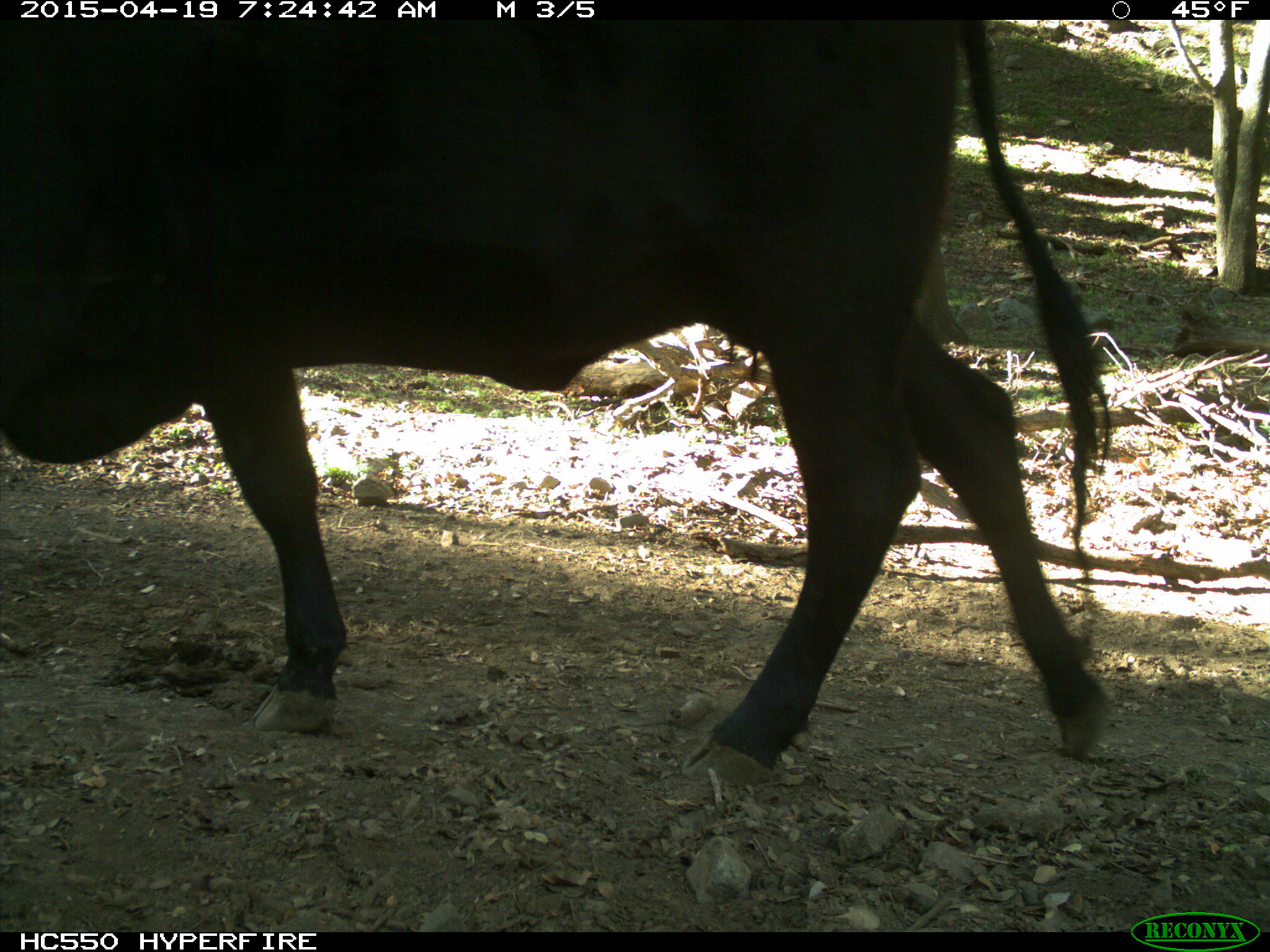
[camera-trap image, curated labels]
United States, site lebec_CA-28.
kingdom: Animalia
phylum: Chordata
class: Mammalia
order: Artiodactyla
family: Bovidae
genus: Bos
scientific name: Bos taurus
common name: domestic cow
Bos taurus (domestic cow).